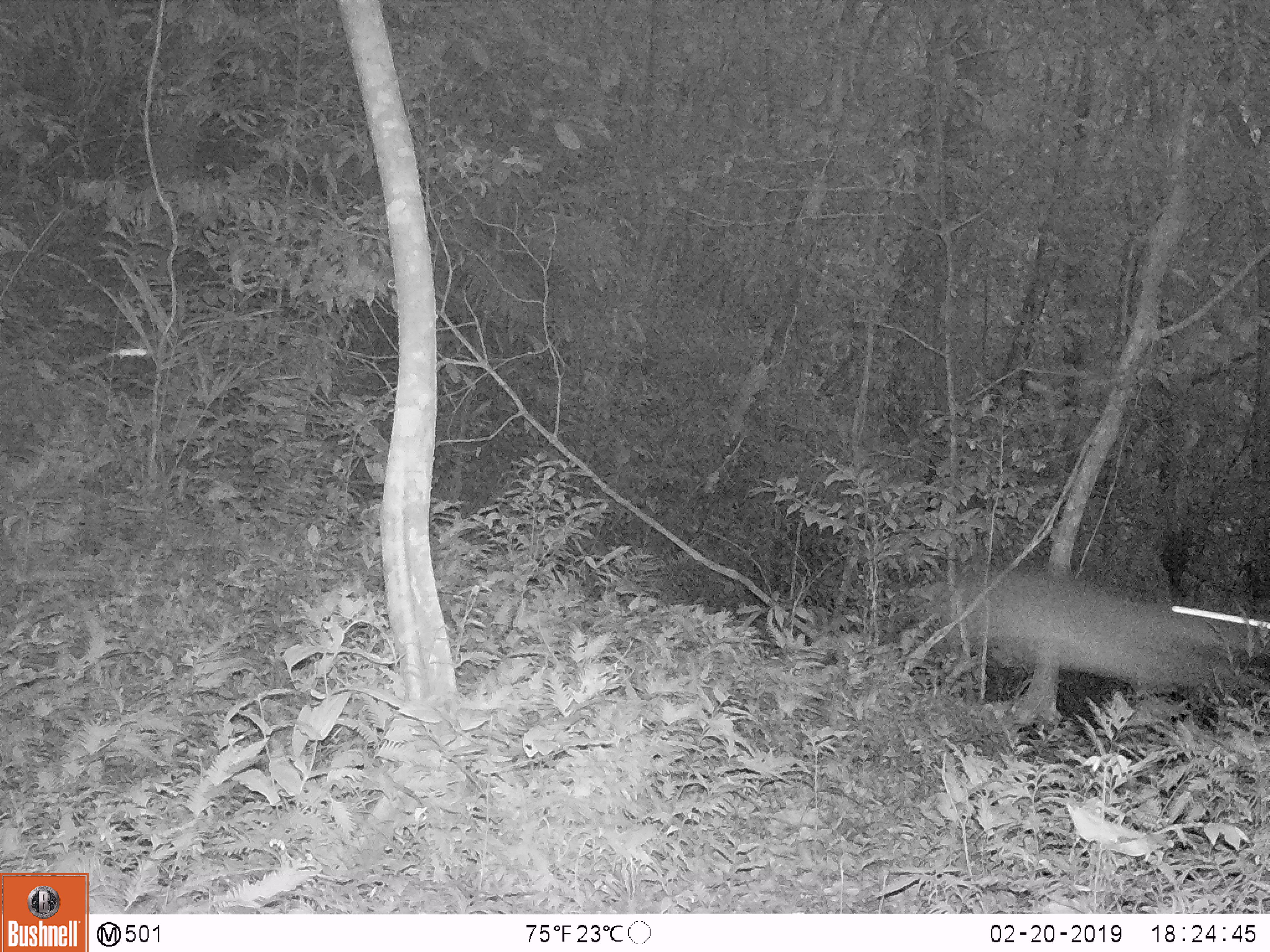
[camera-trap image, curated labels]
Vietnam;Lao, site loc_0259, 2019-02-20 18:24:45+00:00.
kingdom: Animalia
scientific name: Animalia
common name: animal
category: unidentified animal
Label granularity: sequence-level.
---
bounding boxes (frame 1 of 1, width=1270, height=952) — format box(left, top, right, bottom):
unidentified animal: box(951, 568, 1270, 688)